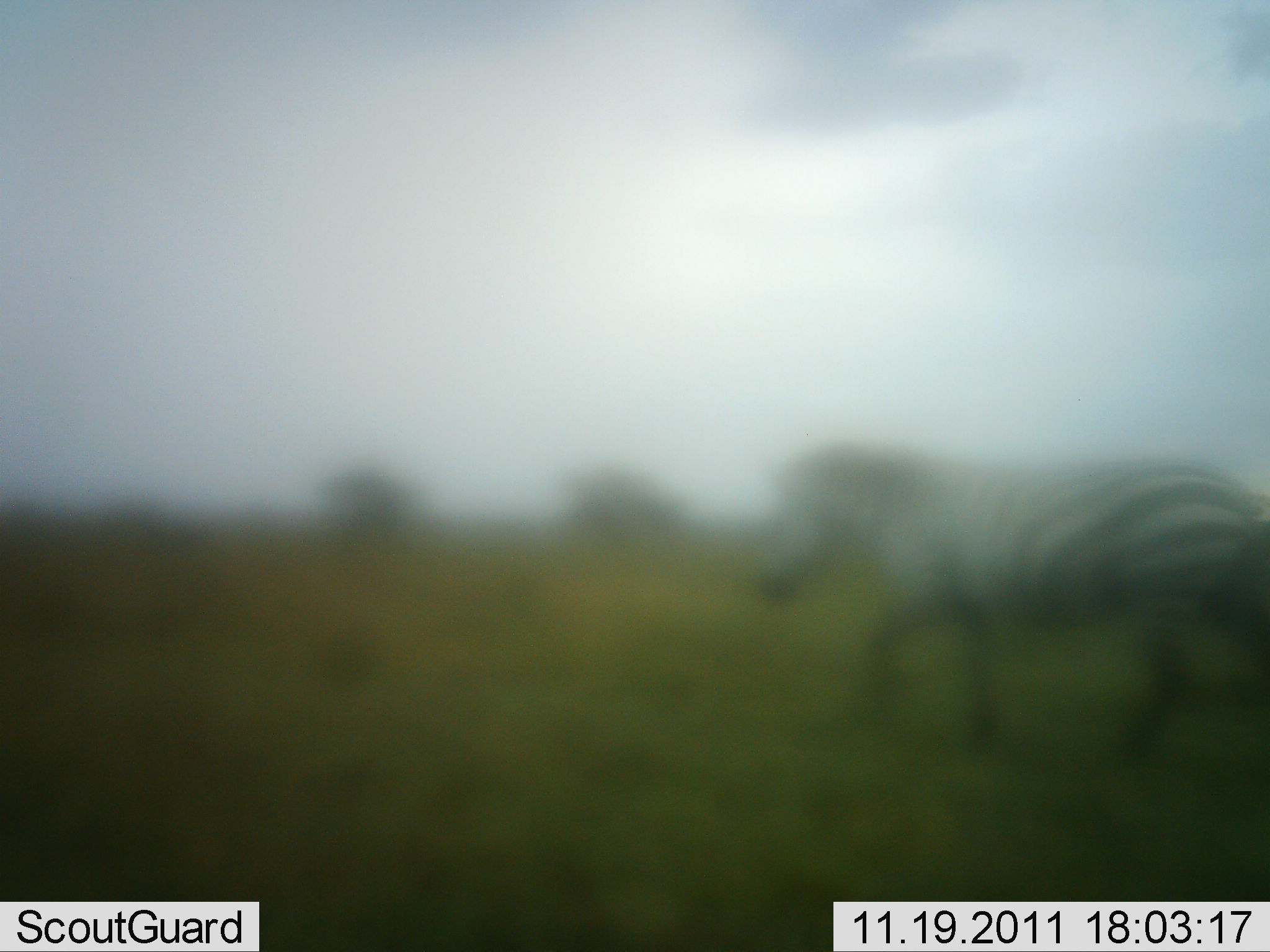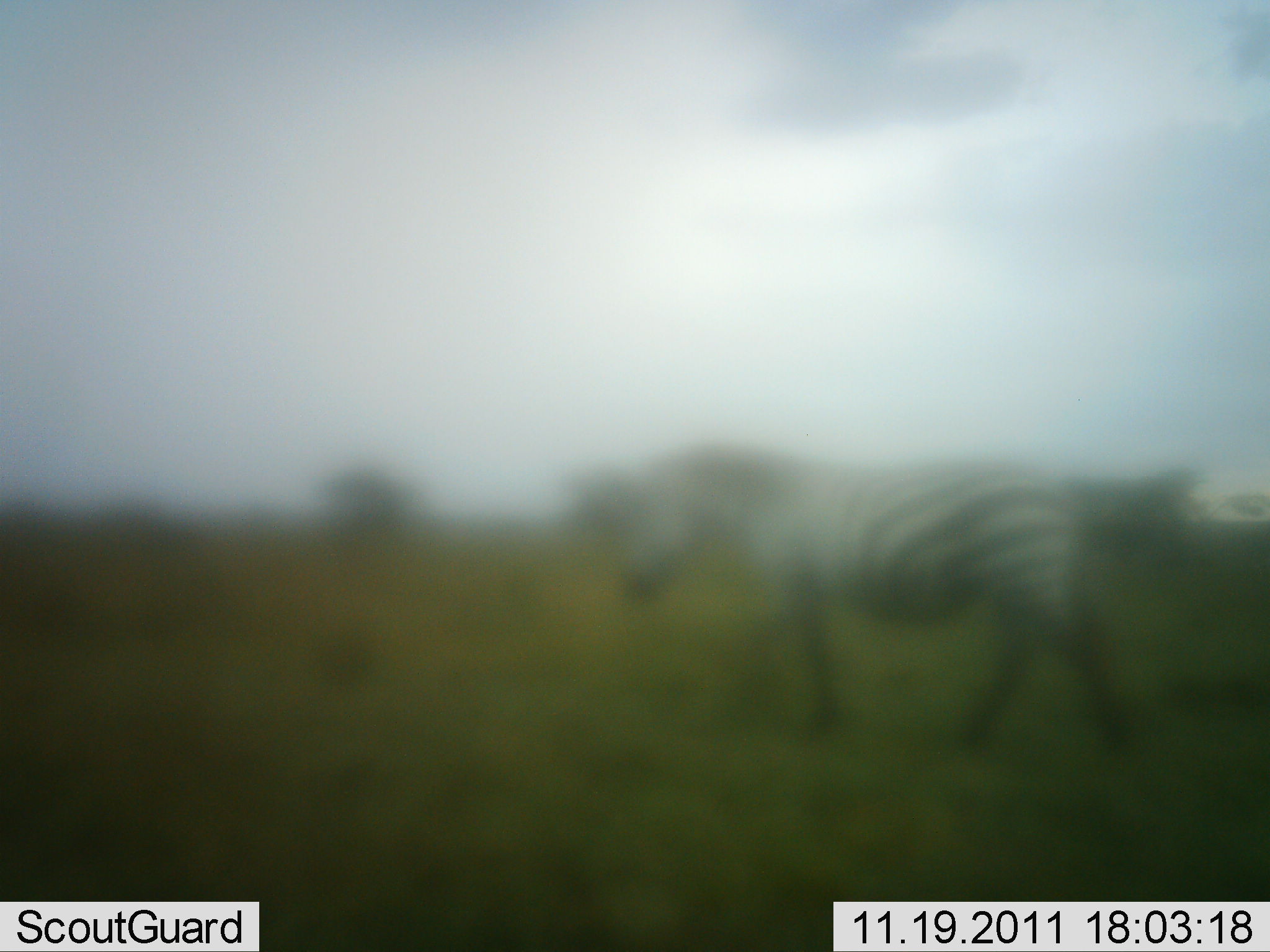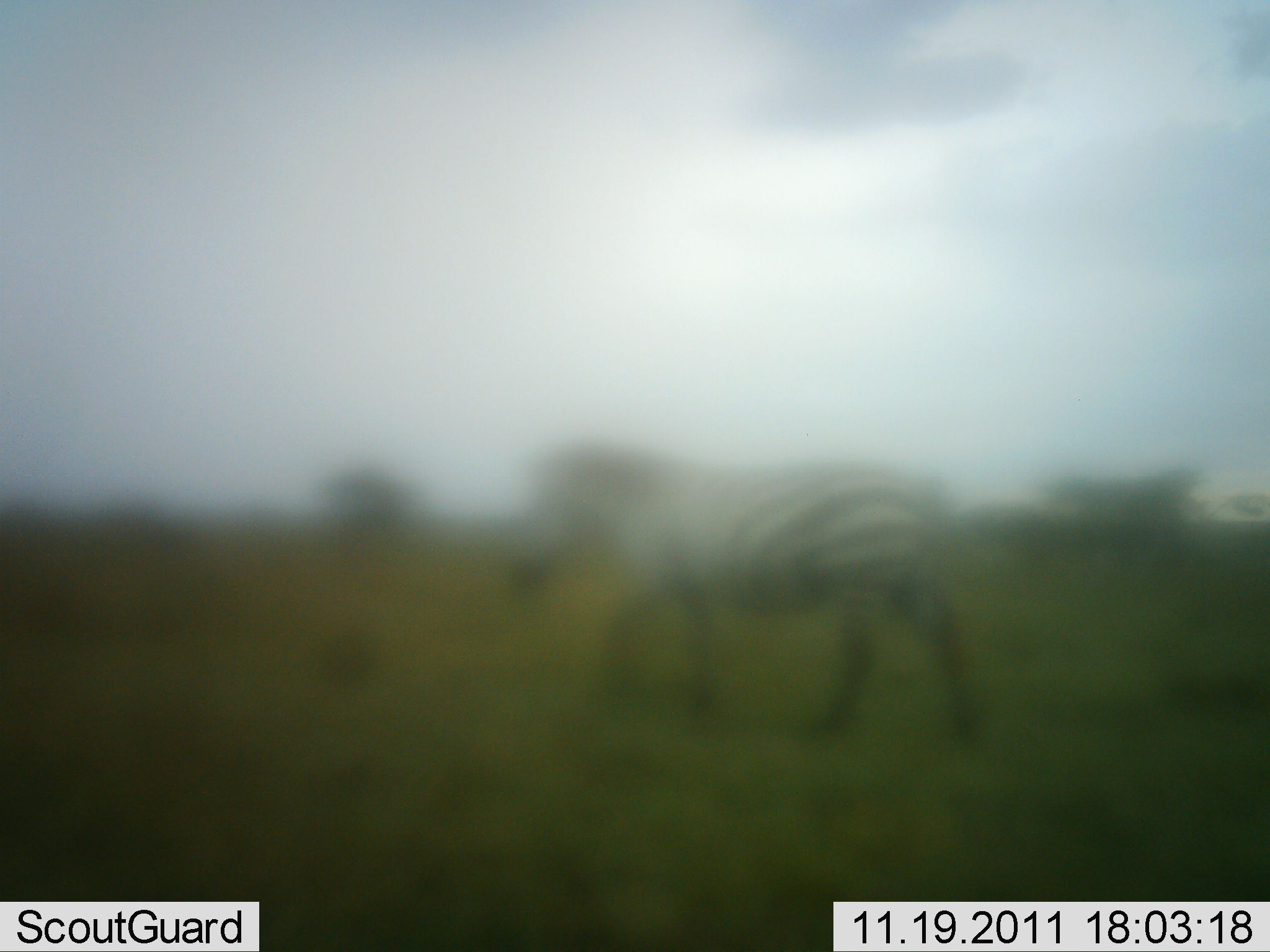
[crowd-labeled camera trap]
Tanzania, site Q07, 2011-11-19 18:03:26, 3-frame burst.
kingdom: Animalia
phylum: Chordata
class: Mammalia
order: Perissodactyla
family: Equidae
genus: Equus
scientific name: Equus quagga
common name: plains zebra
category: zebra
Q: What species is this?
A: Zebra (plains zebra) (Equus quagga).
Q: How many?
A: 1.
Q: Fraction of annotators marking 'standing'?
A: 0%.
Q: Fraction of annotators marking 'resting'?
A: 0%.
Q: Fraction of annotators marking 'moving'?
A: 100%.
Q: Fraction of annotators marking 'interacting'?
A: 0%.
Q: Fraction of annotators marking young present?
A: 0%.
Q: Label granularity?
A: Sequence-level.